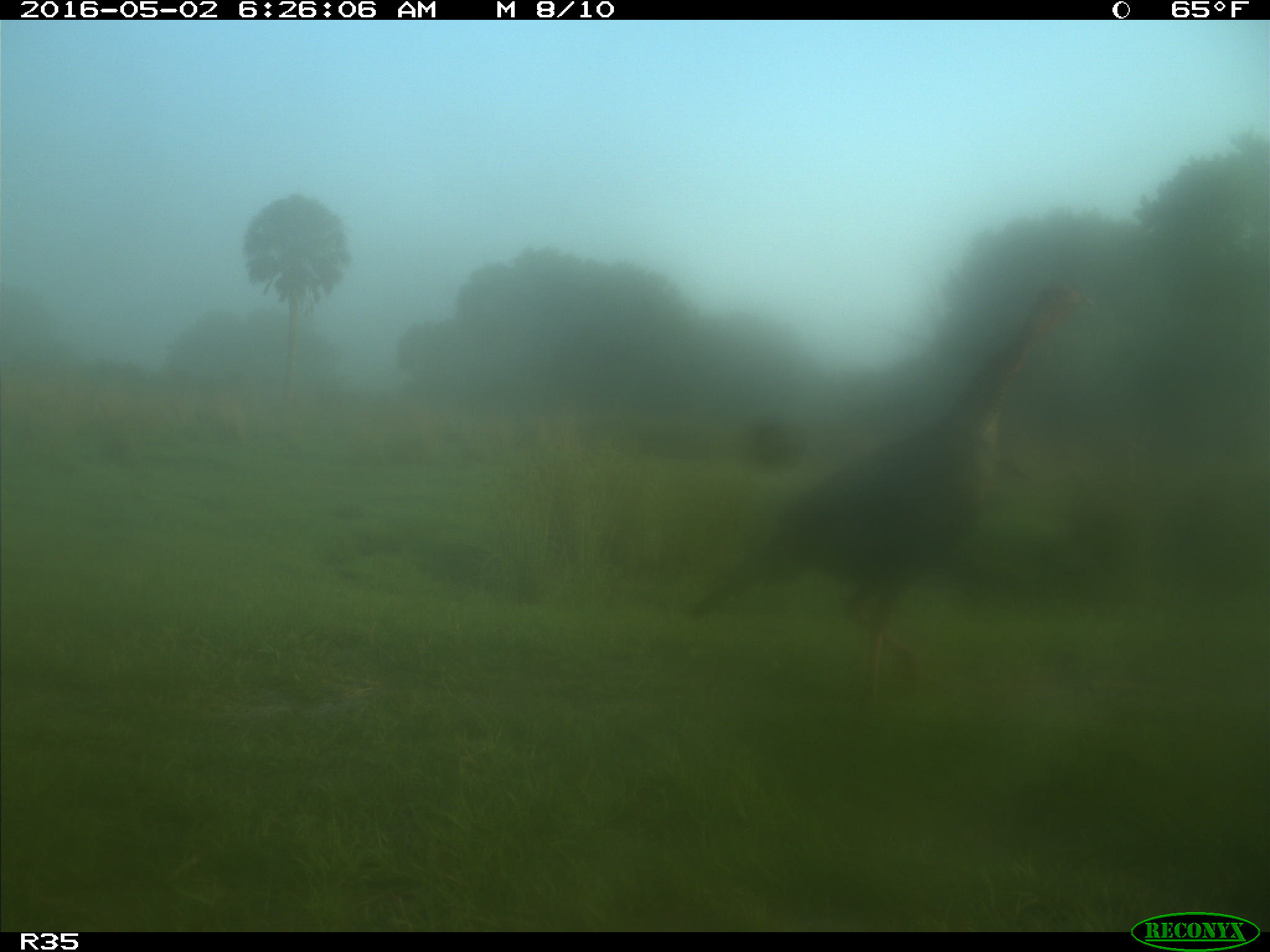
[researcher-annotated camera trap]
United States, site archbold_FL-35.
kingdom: Animalia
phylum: Chordata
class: Aves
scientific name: Aves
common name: birds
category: unidentified bird